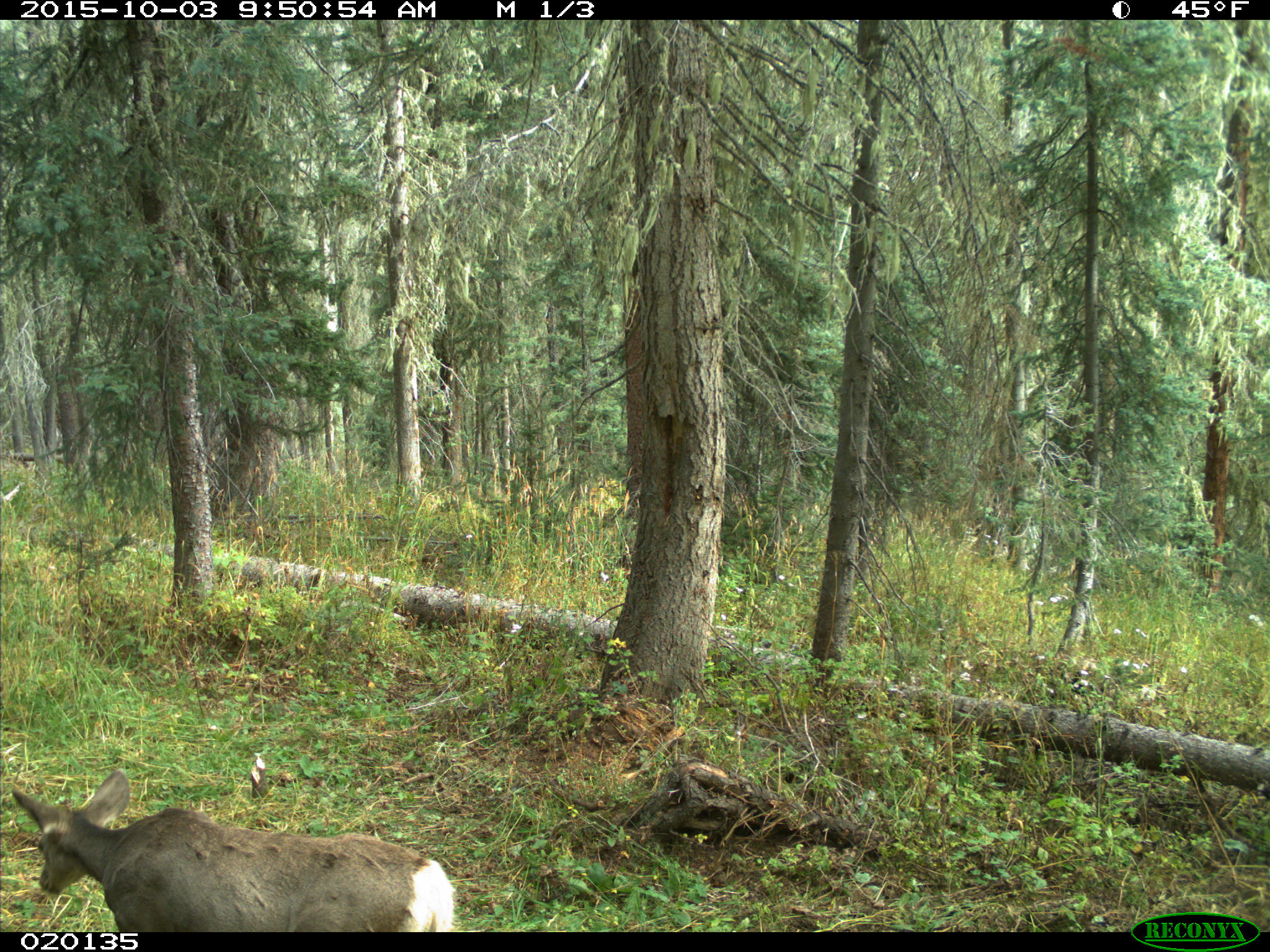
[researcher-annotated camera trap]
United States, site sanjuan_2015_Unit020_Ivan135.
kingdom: Animalia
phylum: Chordata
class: Mammalia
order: Artiodactyla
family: Cervidae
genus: Odocoileus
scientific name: Odocoileus hemionus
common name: mule deer